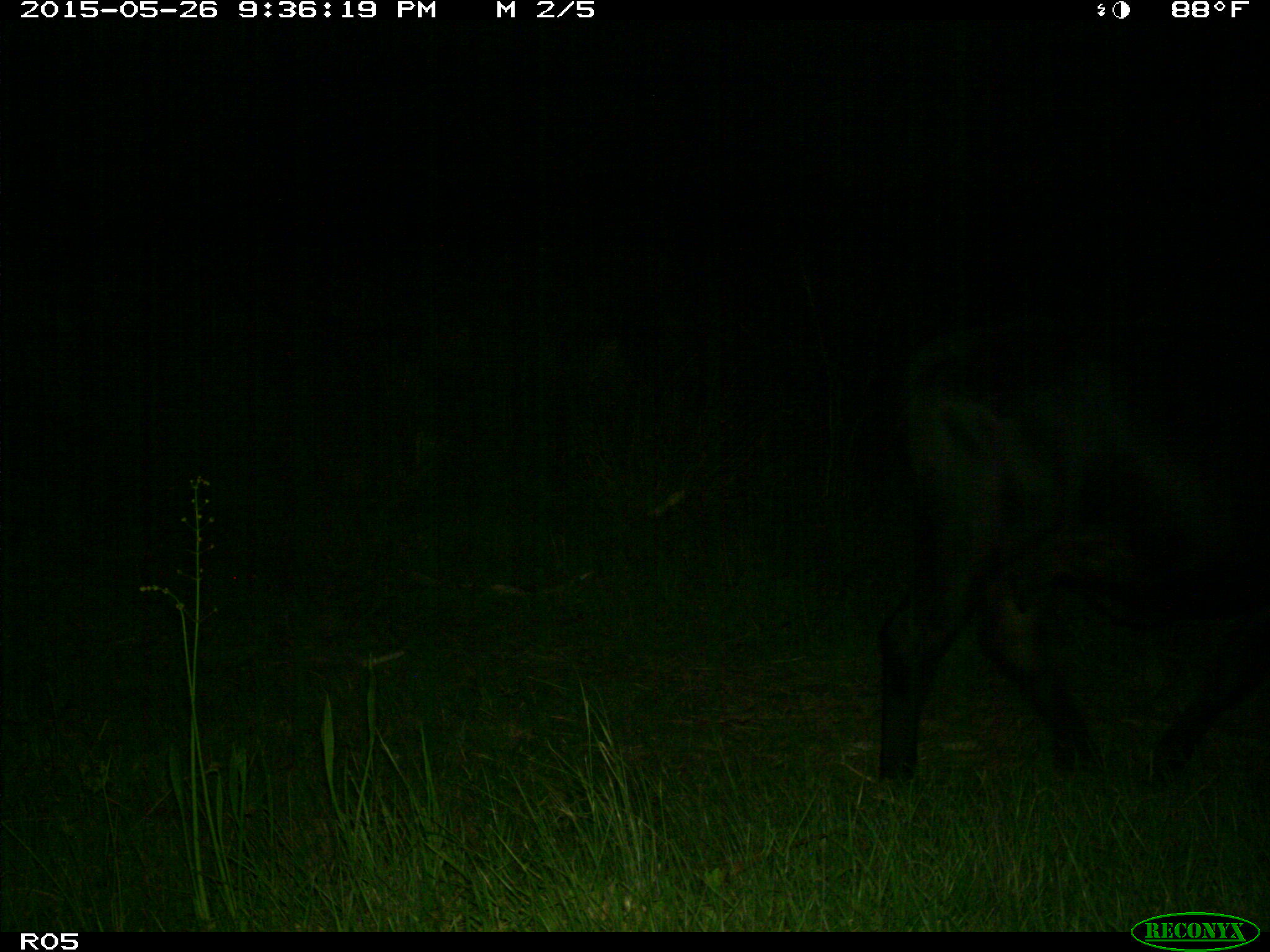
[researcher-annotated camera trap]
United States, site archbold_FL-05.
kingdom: Animalia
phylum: Chordata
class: Mammalia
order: Artiodactyla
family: Bovidae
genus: Bos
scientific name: Bos taurus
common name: domestic cow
Bos taurus (domestic cow).